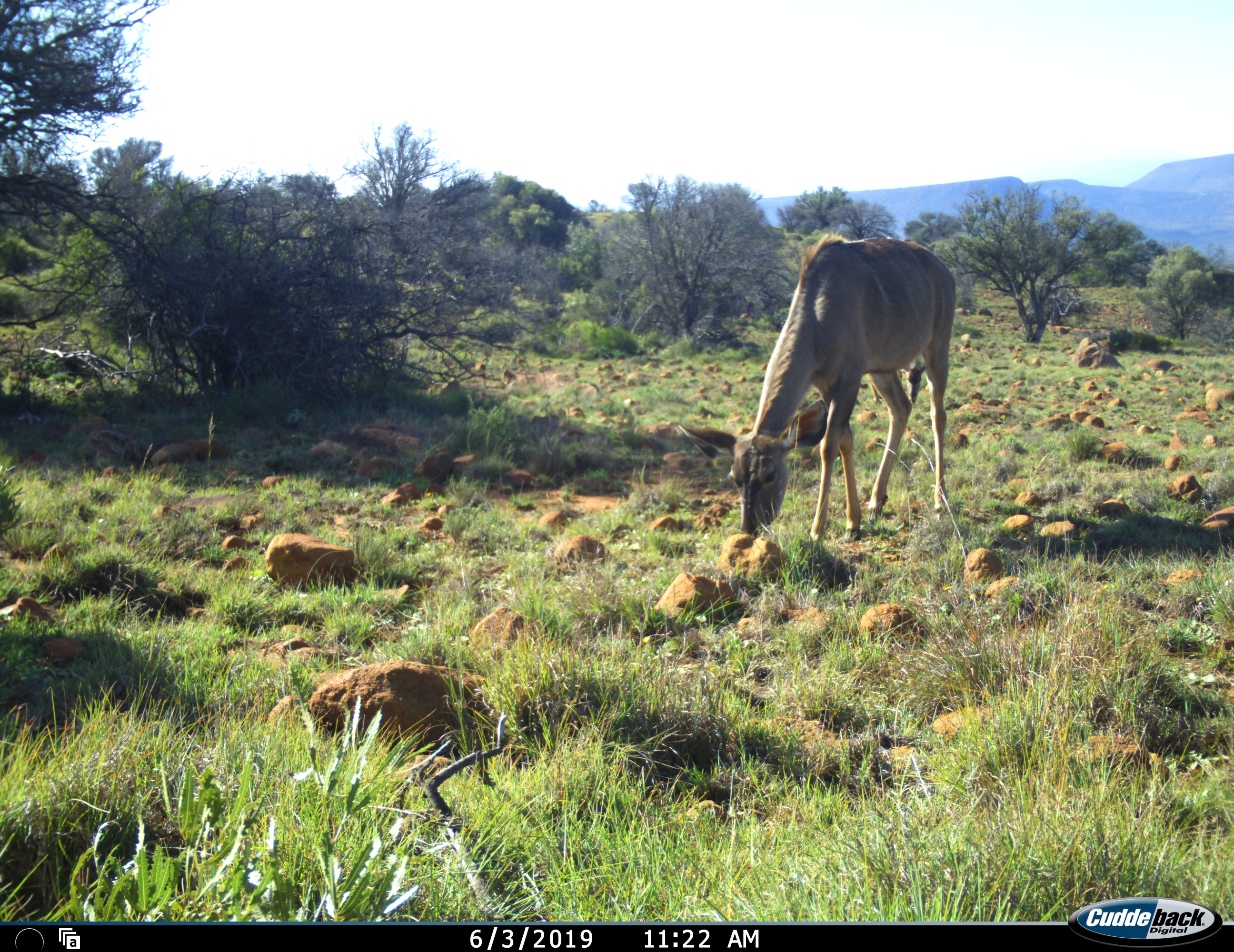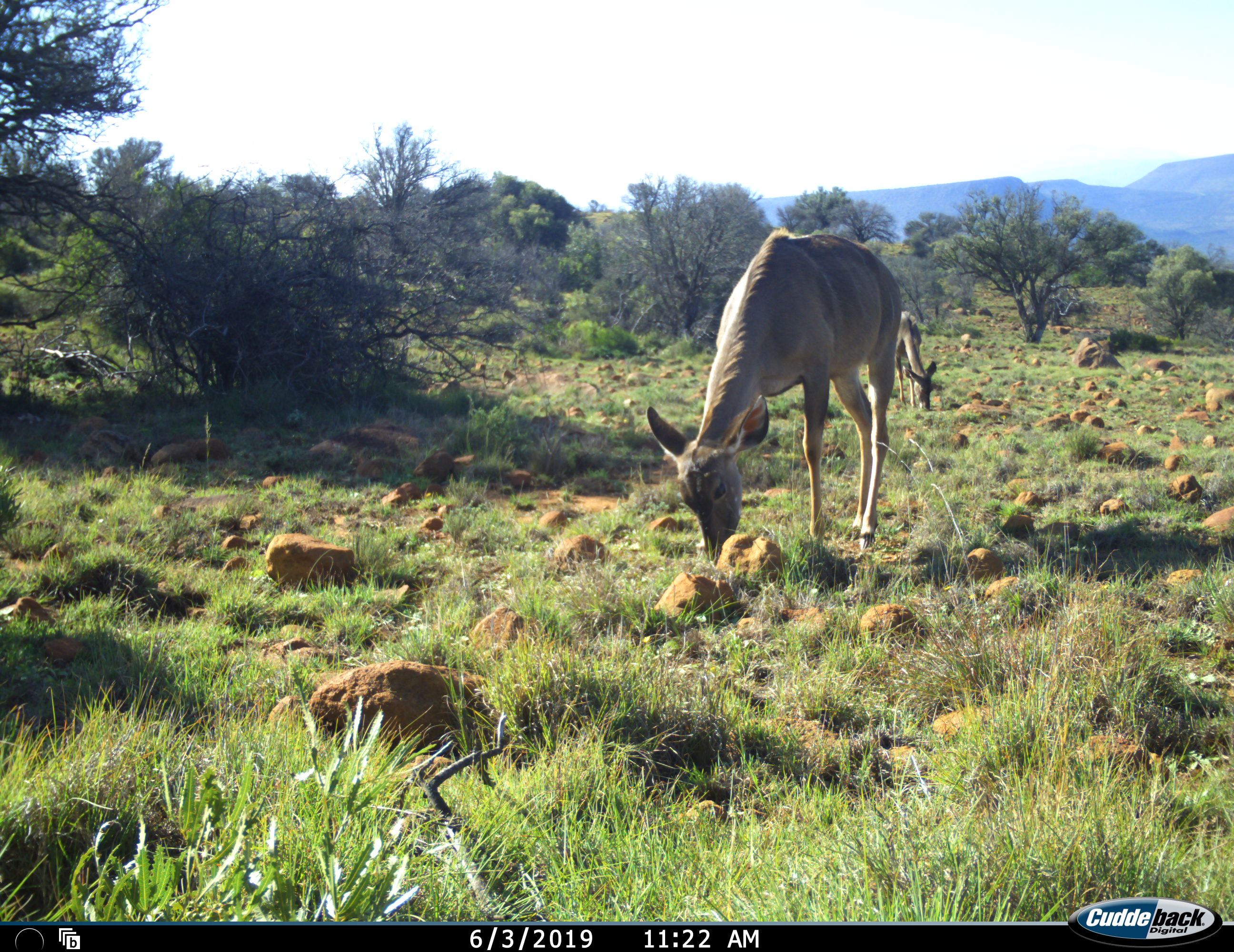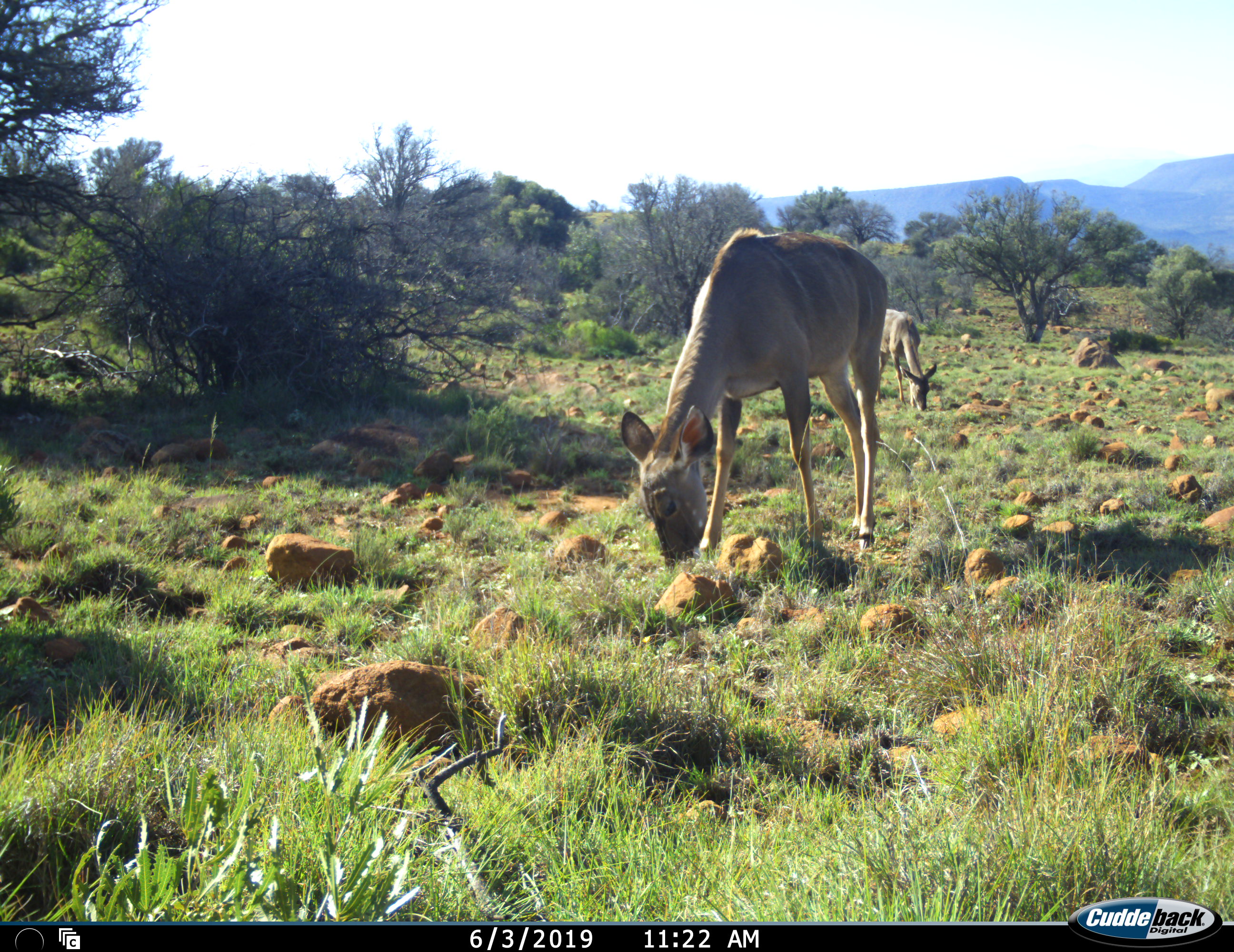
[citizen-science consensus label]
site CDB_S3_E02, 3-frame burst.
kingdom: Animalia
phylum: Chordata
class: Mammalia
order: Artiodactyla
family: Bovidae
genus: Tragelaphus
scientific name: Tragelaphus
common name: kudu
Kudu (Tragelaphus), count 2. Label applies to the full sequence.